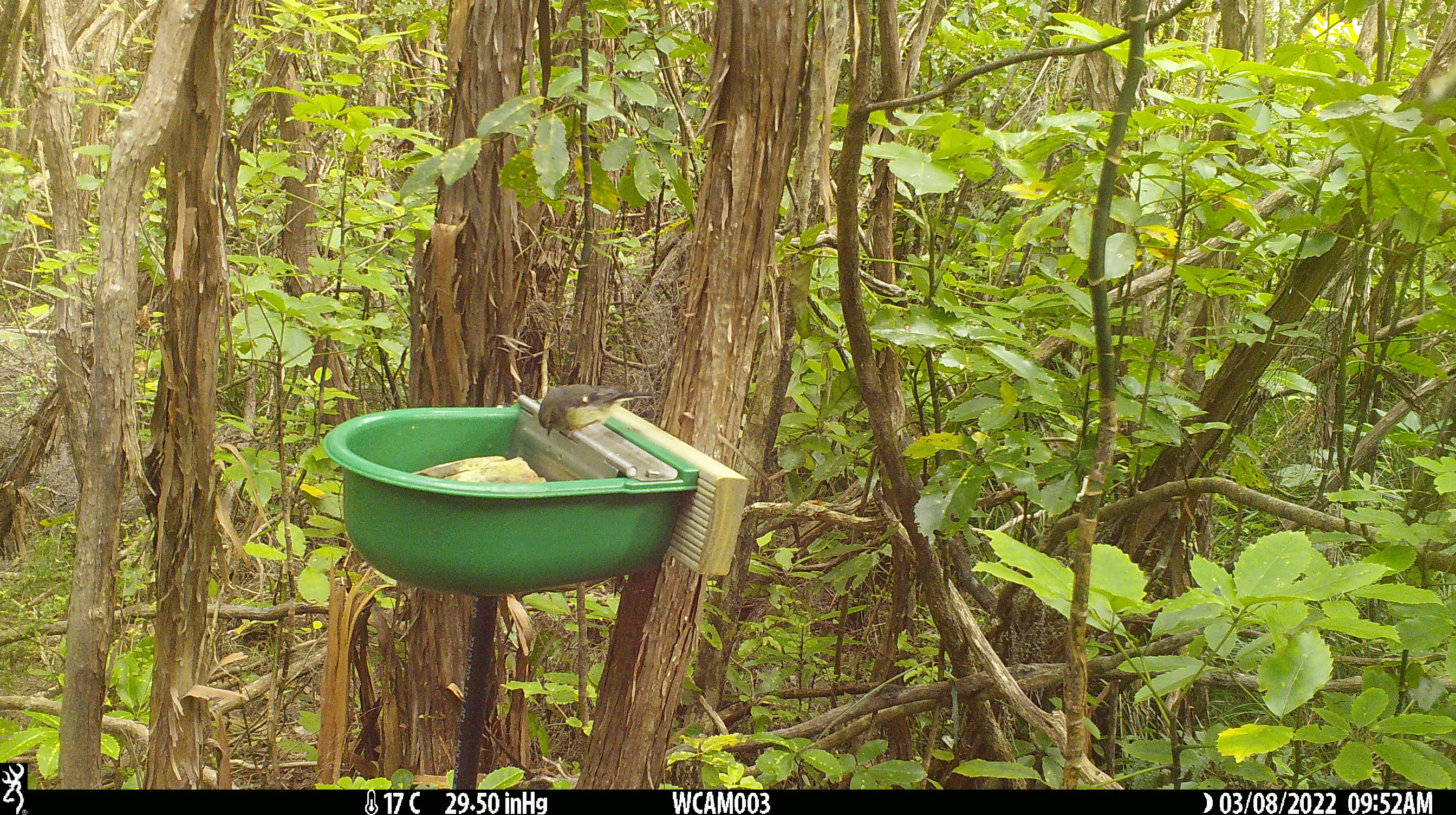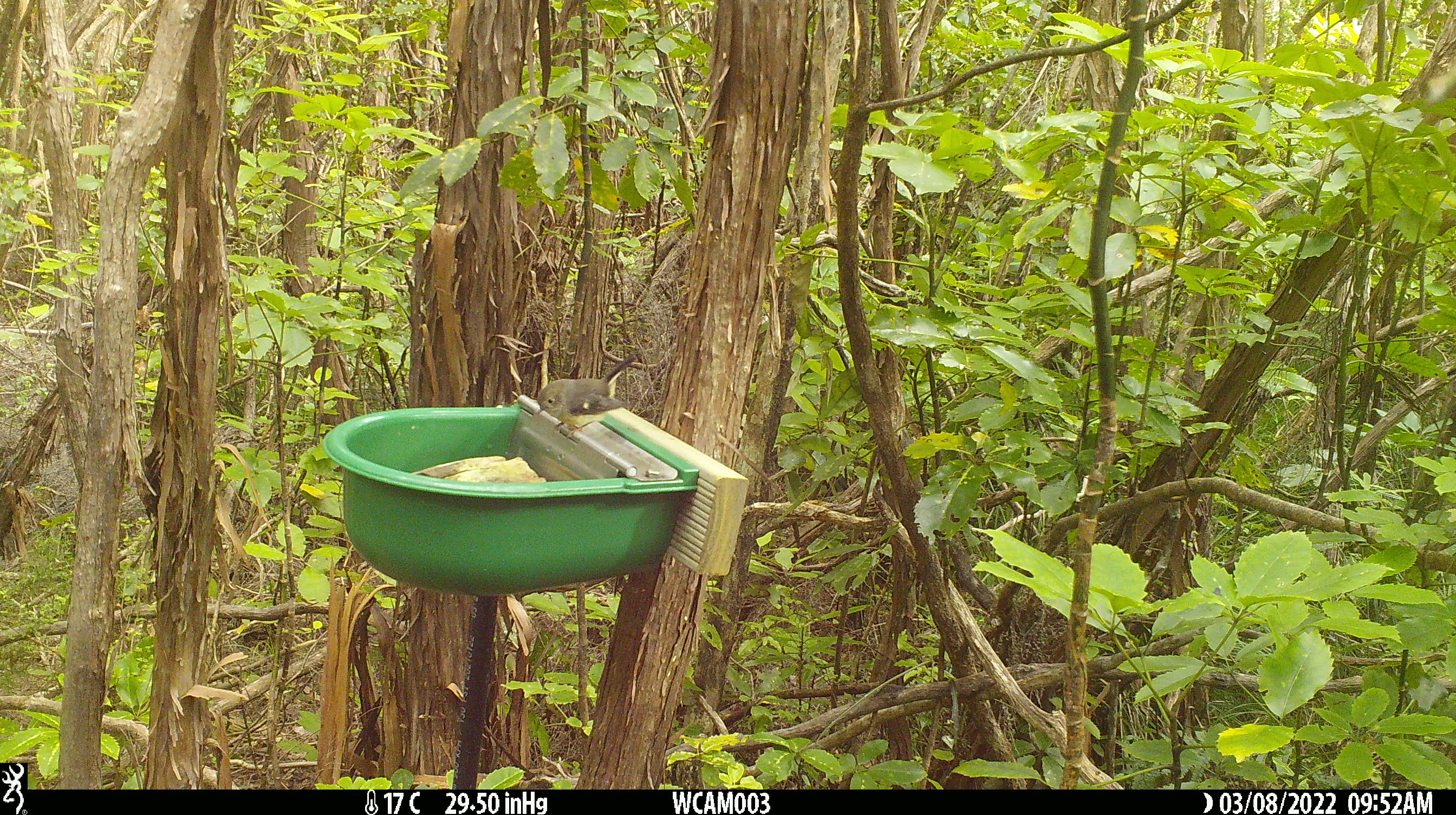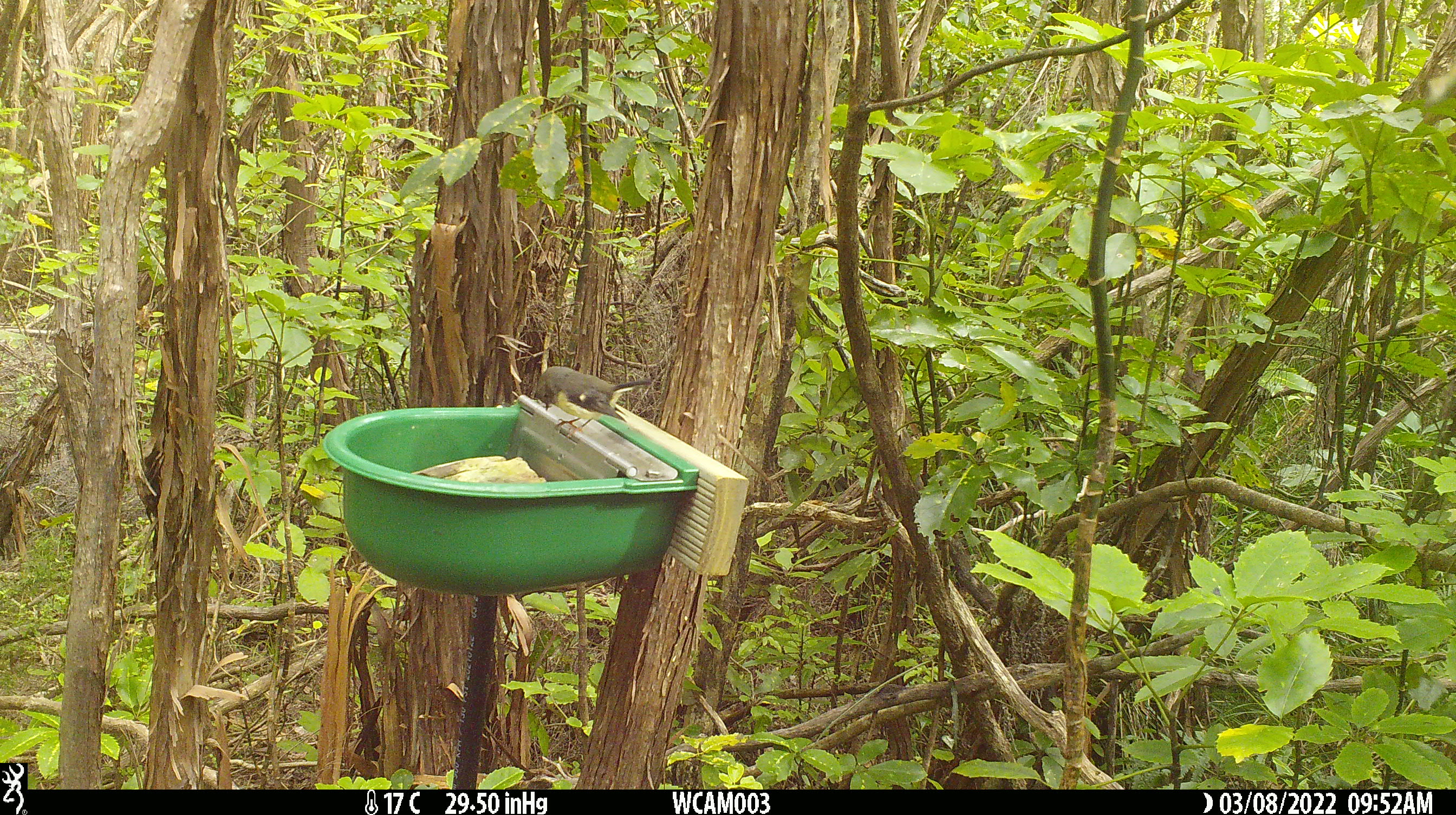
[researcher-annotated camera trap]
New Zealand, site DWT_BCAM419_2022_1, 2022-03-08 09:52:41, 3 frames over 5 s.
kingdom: Animalia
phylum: Chordata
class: Aves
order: Passeriformes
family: Petroicidae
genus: Petroica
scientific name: Petroica macrocephala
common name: tomtit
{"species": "tomtit (Petroica macrocephala)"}